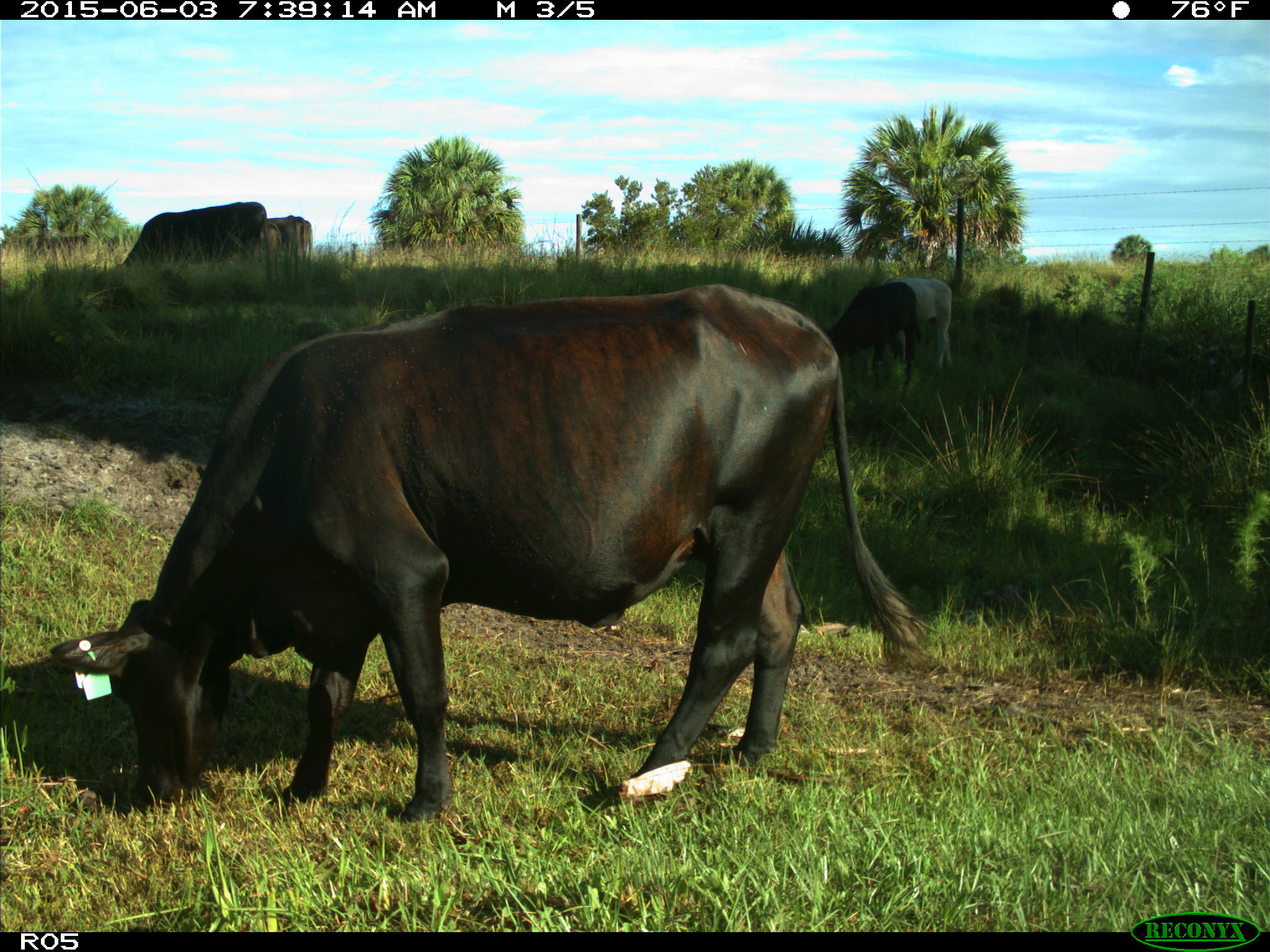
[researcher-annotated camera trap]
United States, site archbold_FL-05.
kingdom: Animalia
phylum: Chordata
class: Mammalia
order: Artiodactyla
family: Bovidae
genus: Bos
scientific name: Bos taurus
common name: domestic cow